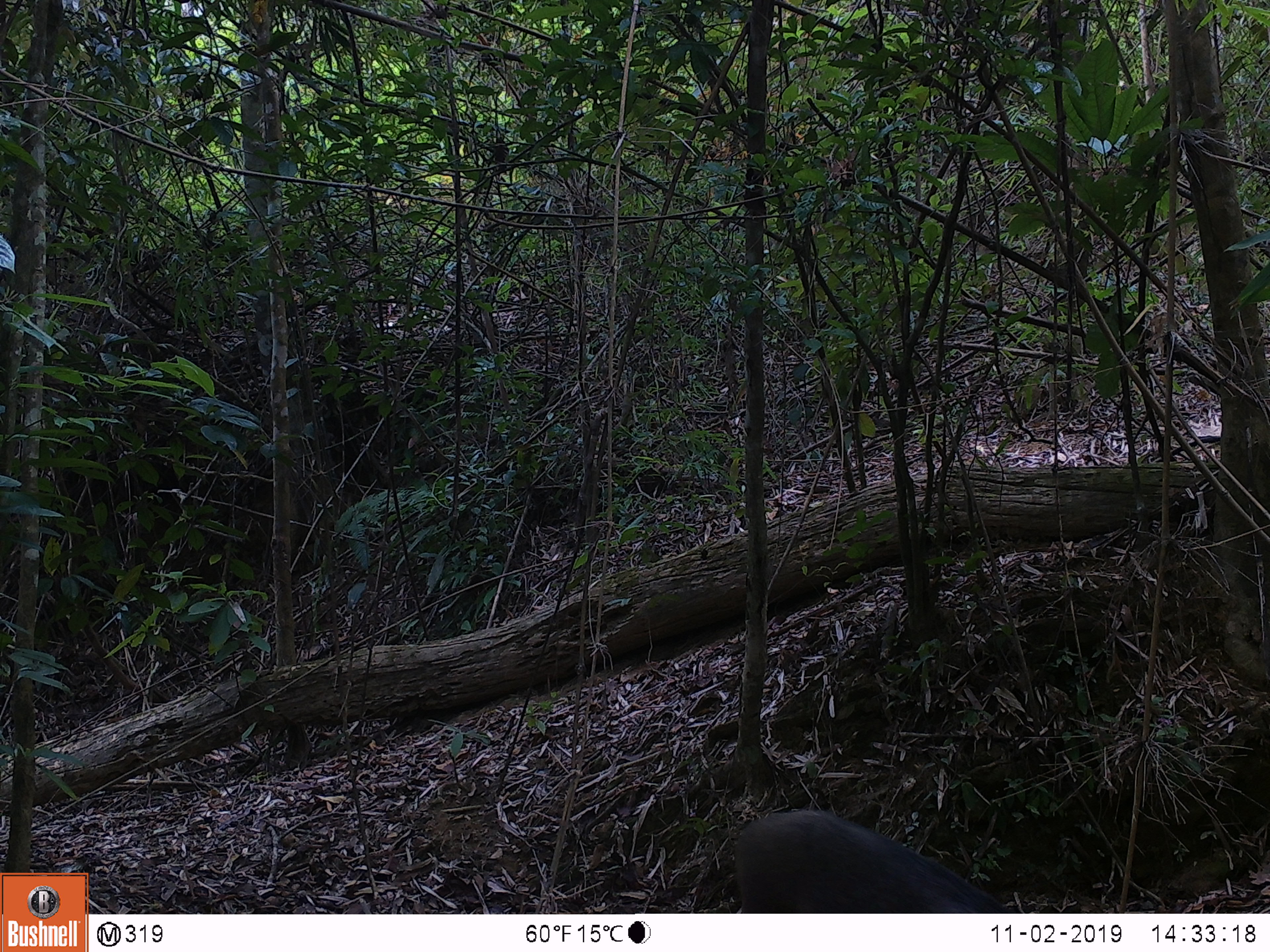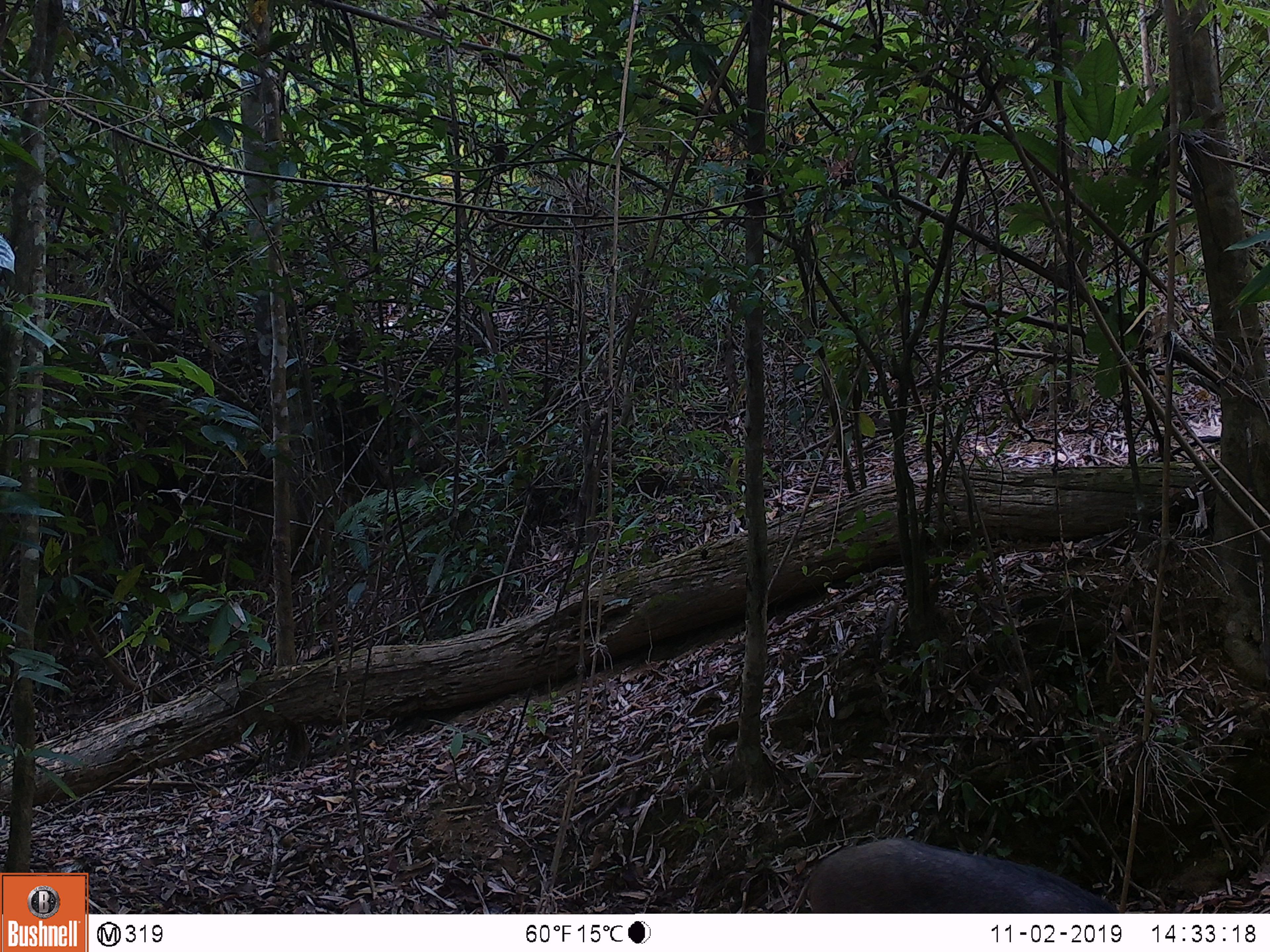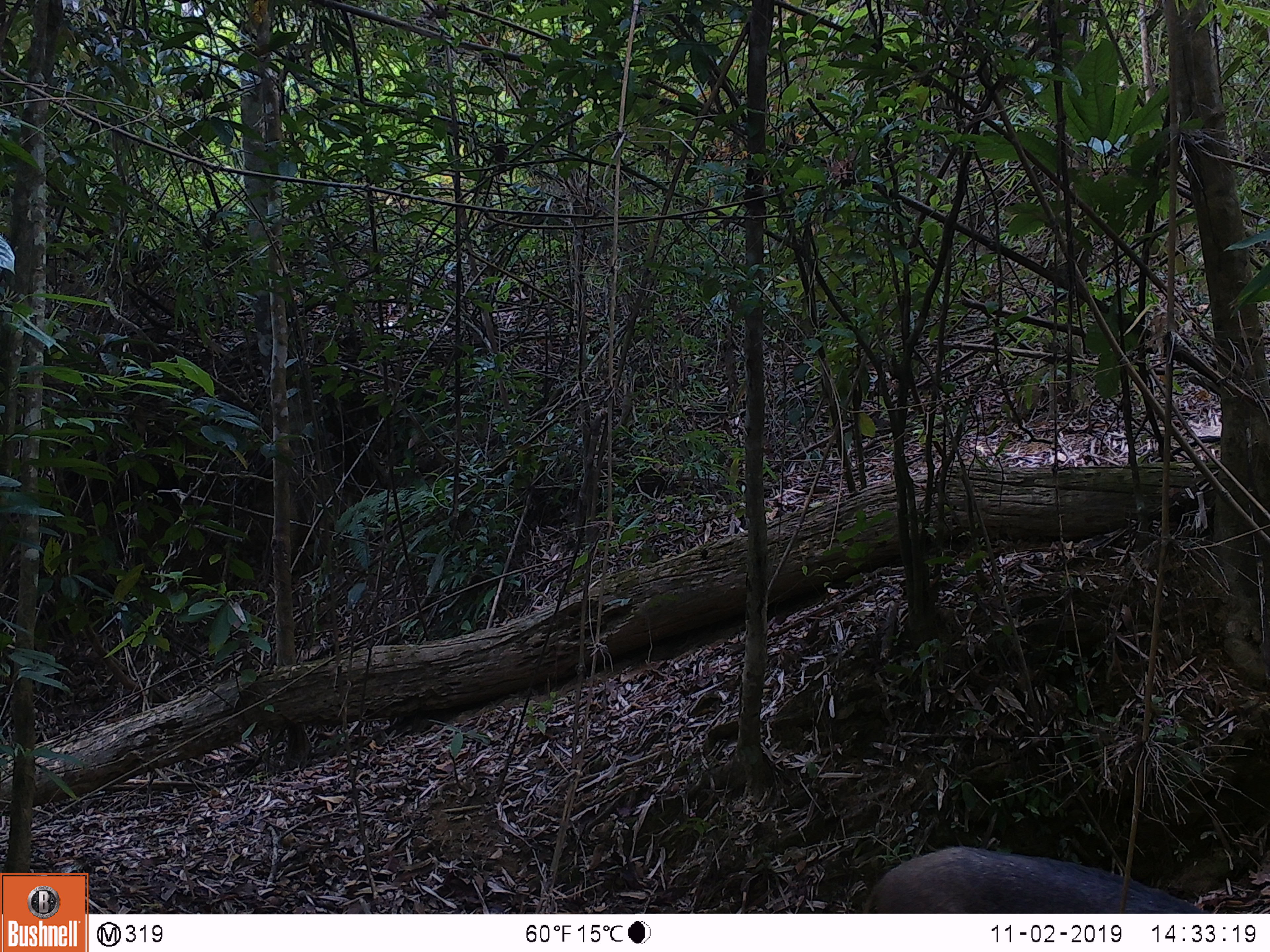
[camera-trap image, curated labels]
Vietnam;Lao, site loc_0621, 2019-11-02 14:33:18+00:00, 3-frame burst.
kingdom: Animalia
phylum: Chordata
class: Mammalia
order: Artiodactyla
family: Suidae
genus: Sus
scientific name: Sus scrofa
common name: eurasian wild pig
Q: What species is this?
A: Eurasian wild pig (Sus scrofa).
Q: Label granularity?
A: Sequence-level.